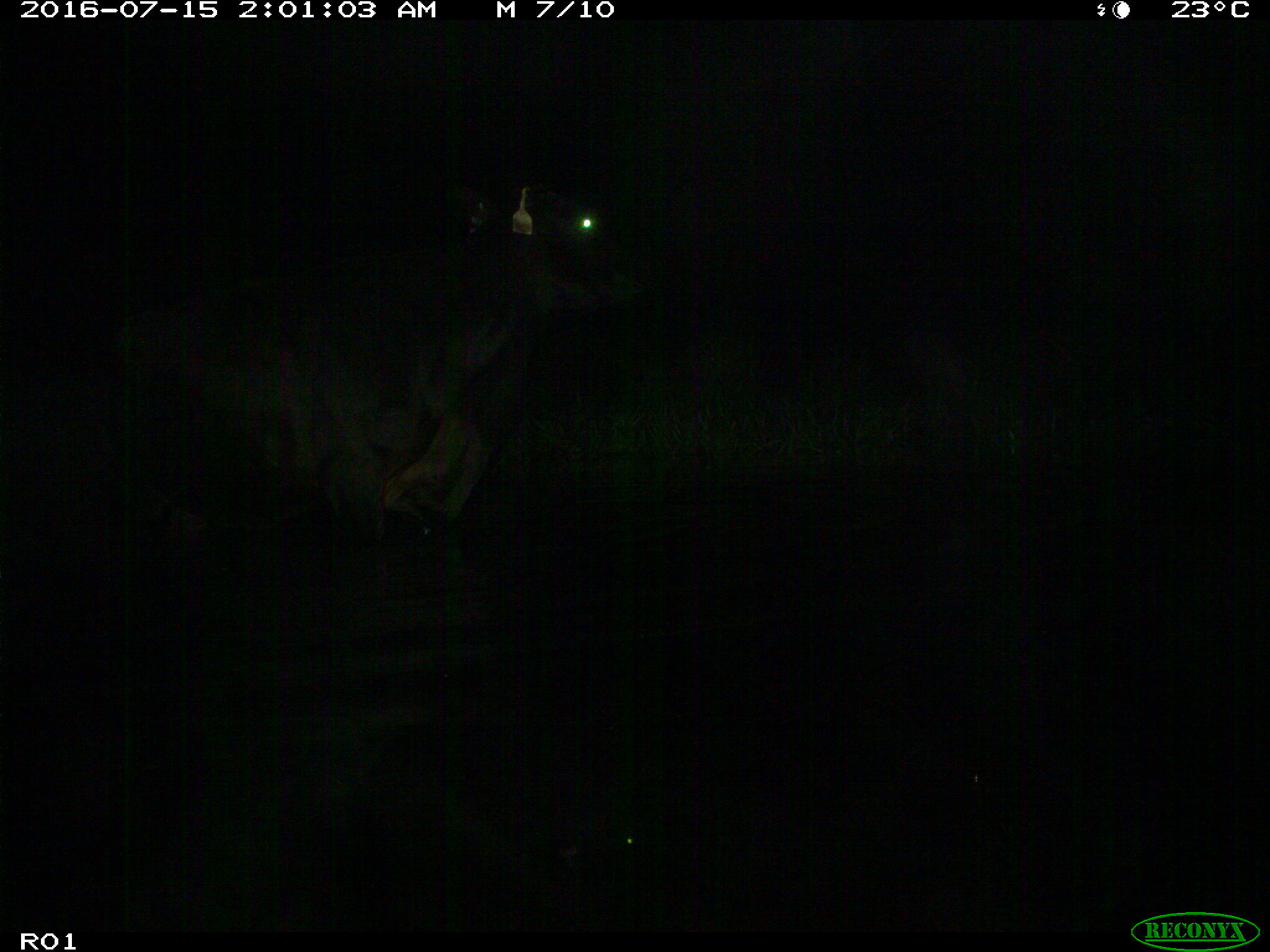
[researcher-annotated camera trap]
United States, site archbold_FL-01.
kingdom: Animalia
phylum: Chordata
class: Mammalia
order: Artiodactyla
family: Bovidae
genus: Bos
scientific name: Bos taurus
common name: domestic cow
Bos taurus (domestic cow).